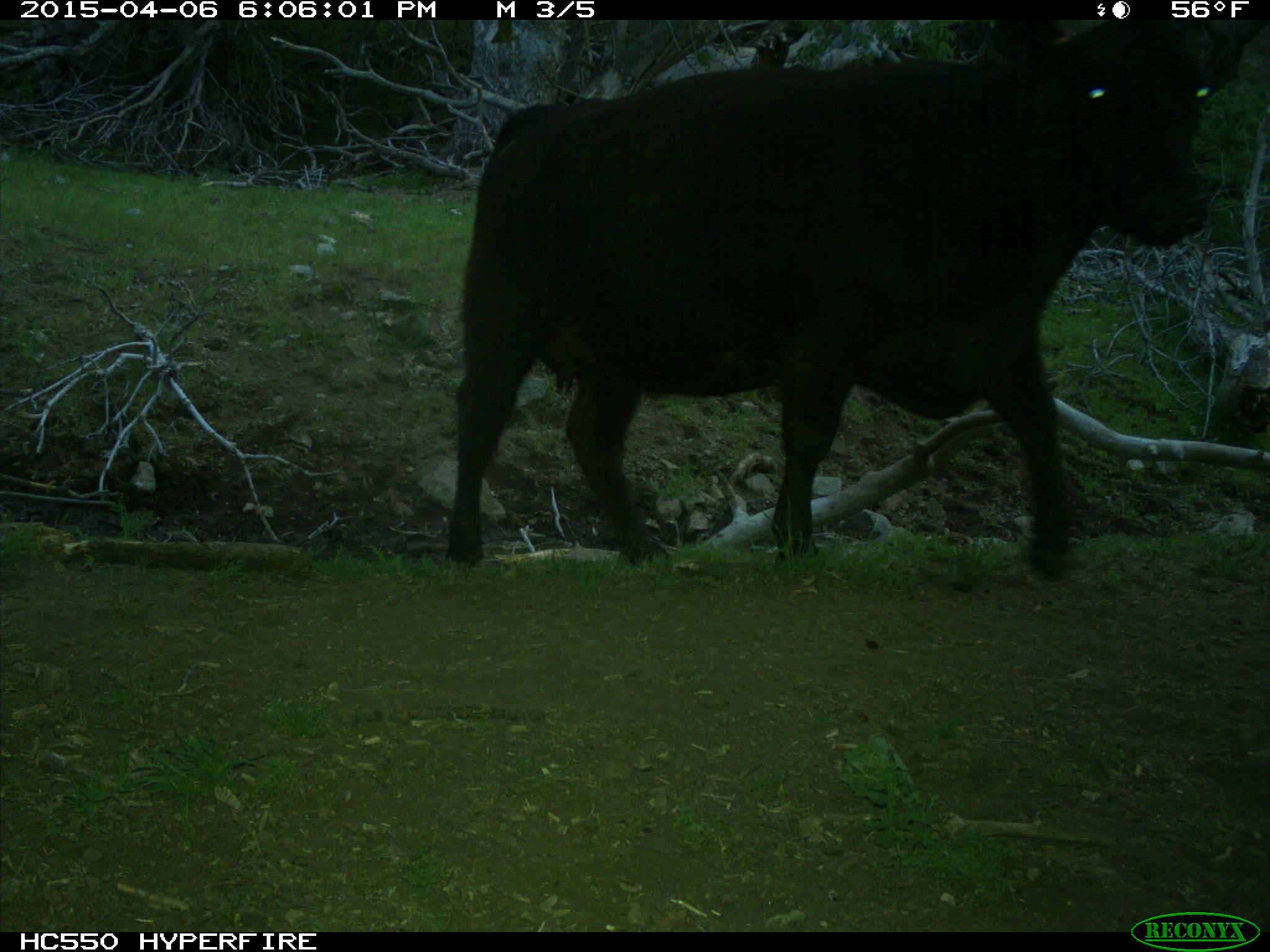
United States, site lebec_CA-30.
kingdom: Animalia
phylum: Chordata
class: Mammalia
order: Artiodactyla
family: Bovidae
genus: Bos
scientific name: Bos taurus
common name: domestic cow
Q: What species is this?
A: Bos taurus (domestic cow).